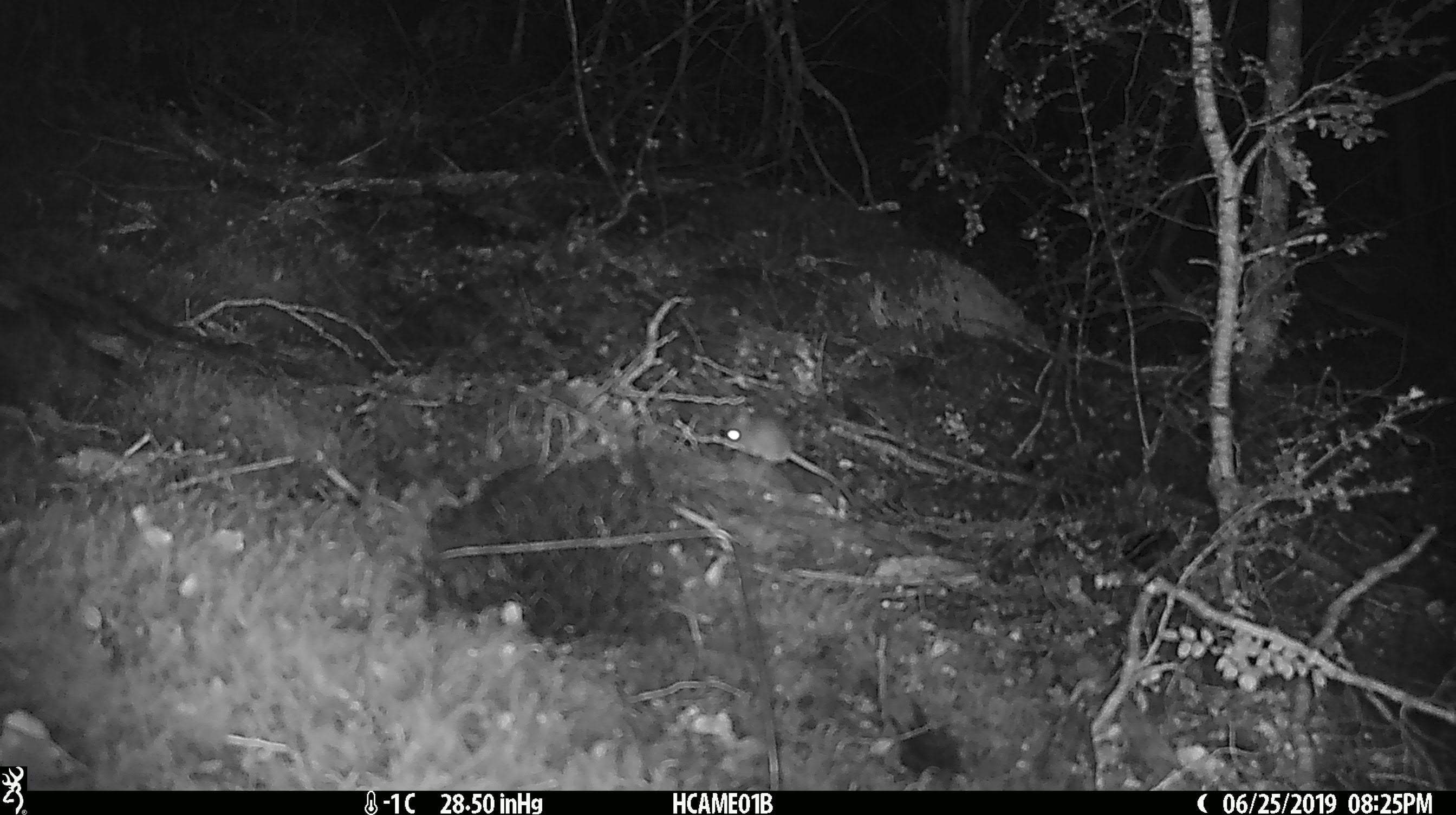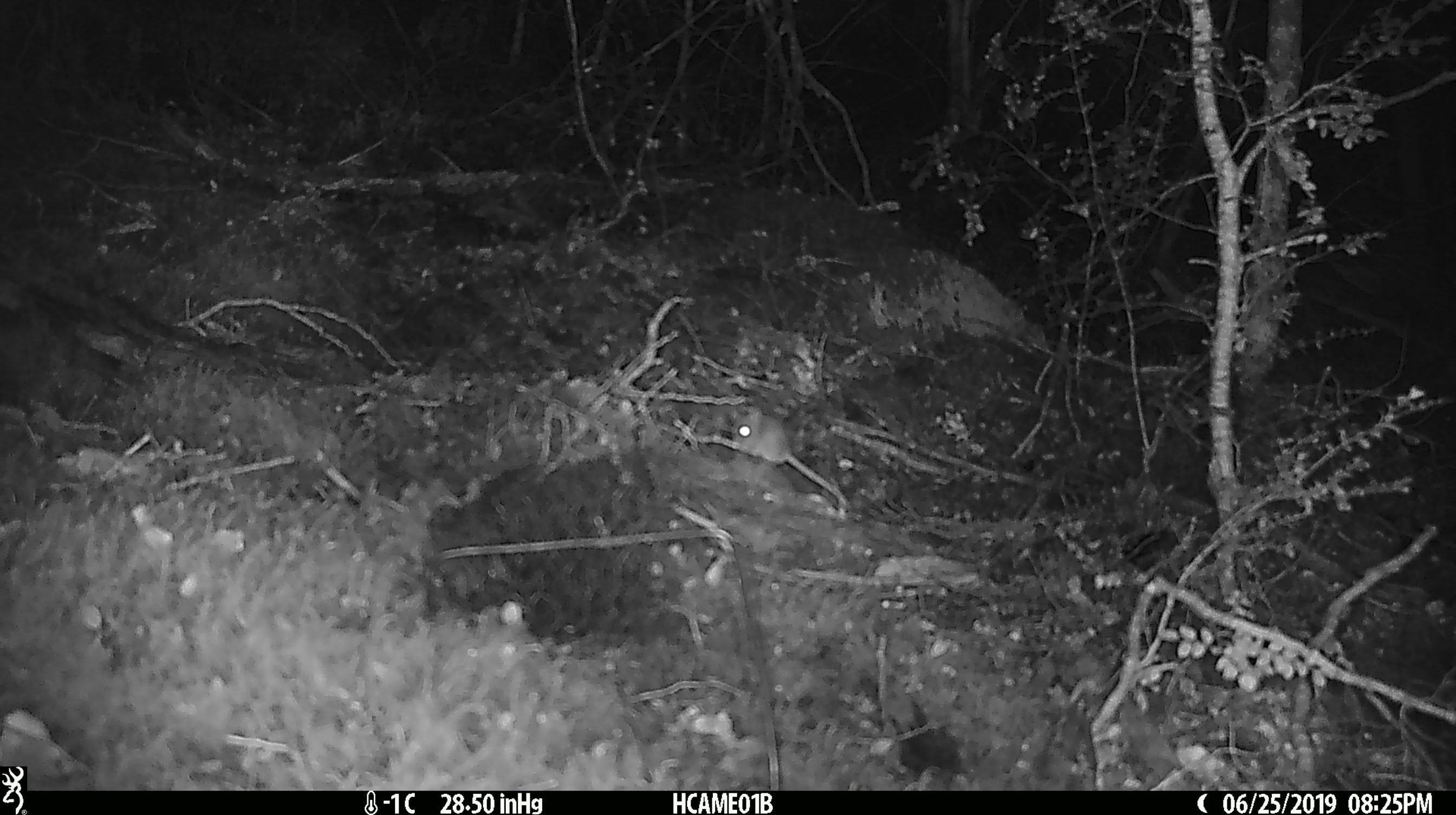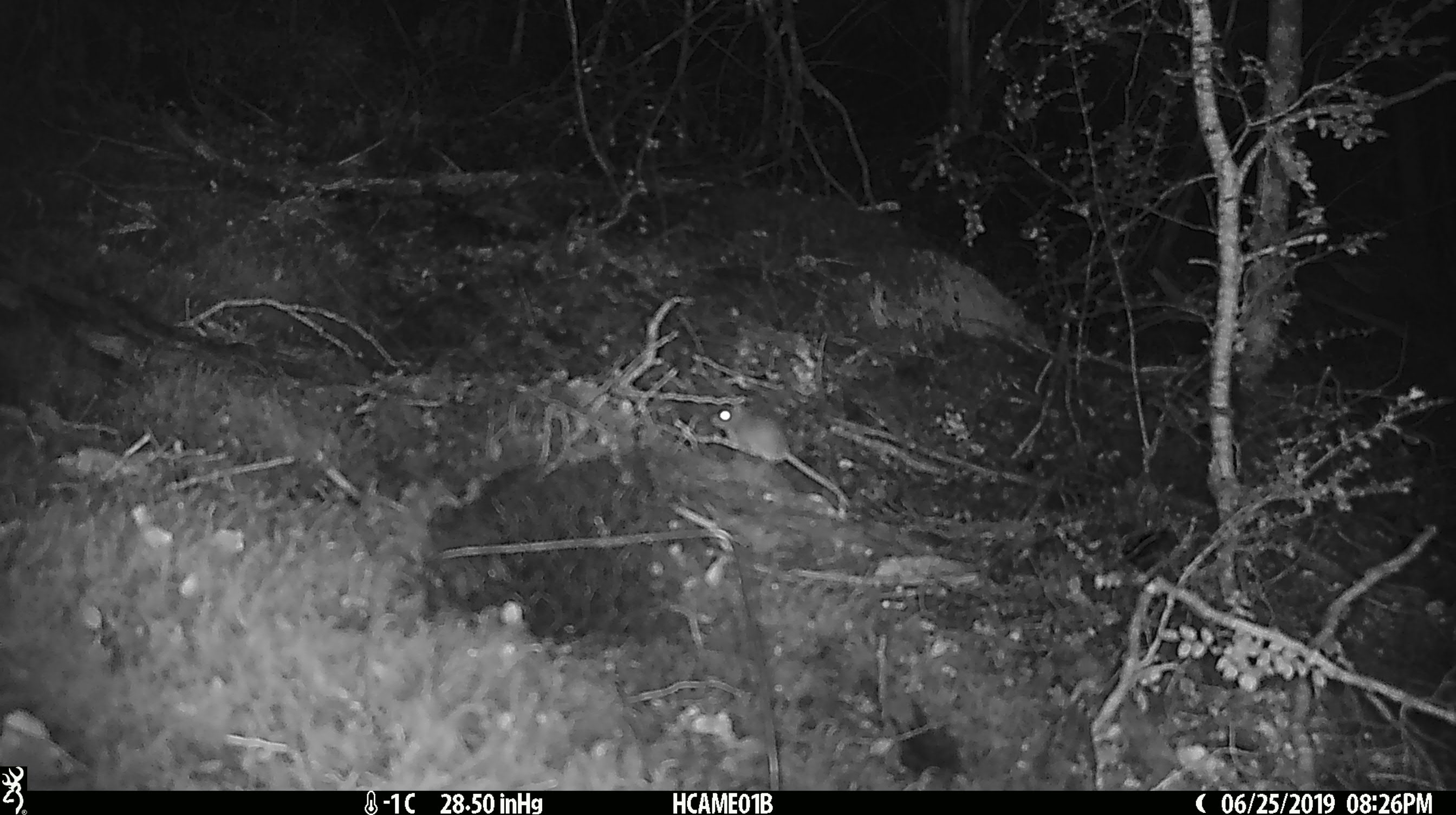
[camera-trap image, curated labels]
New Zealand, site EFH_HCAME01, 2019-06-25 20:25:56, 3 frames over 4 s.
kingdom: Animalia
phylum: Chordata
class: Mammalia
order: Rodentia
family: Muridae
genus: Mus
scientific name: Mus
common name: mouse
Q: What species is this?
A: Mouse (Mus).